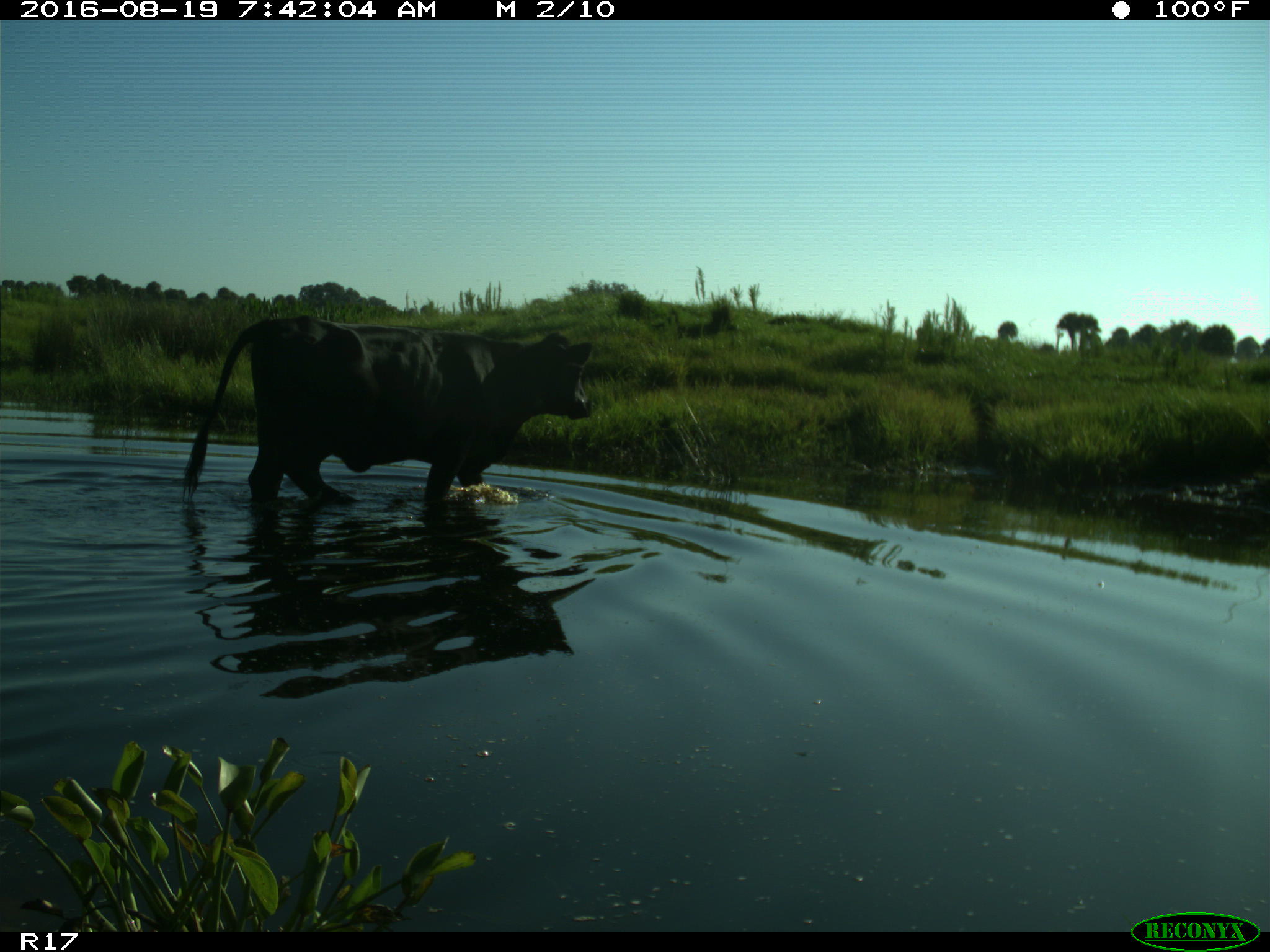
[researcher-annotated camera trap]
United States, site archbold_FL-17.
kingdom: Animalia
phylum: Chordata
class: Mammalia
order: Artiodactyla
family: Bovidae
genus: Bos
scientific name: Bos taurus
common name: domestic cow